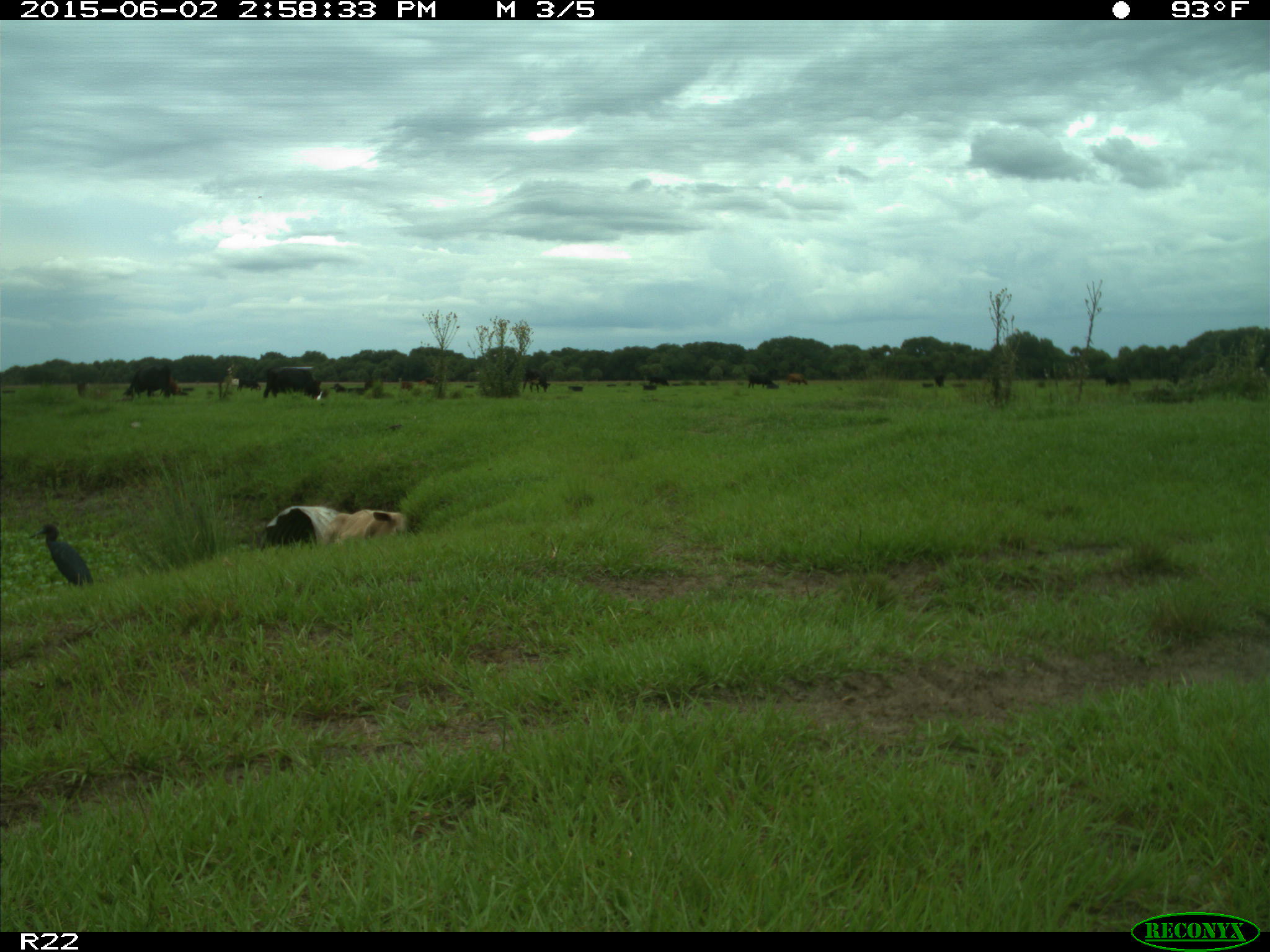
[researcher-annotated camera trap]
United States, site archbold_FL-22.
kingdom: Animalia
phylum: Chordata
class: Mammalia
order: Artiodactyla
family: Bovidae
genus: Bos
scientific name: Bos taurus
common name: domestic cow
Bos taurus (domestic cow).